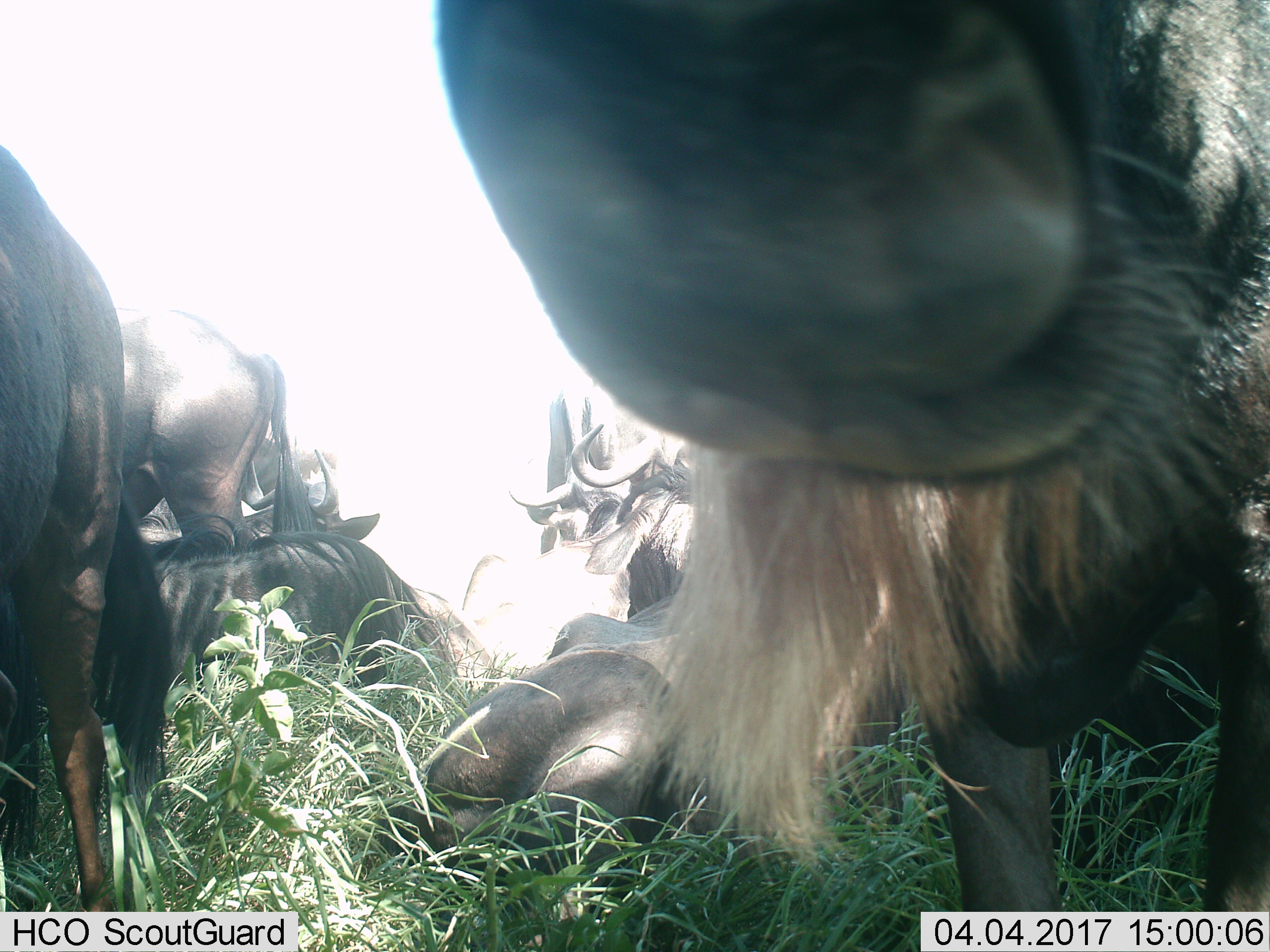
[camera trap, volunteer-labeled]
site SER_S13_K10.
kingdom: Animalia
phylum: Chordata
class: Mammalia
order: Artiodactyla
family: Bovidae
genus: Connochaetes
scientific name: Connochaetes taurinus taurinus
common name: blue wildebeest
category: wildebeestblue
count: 6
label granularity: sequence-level